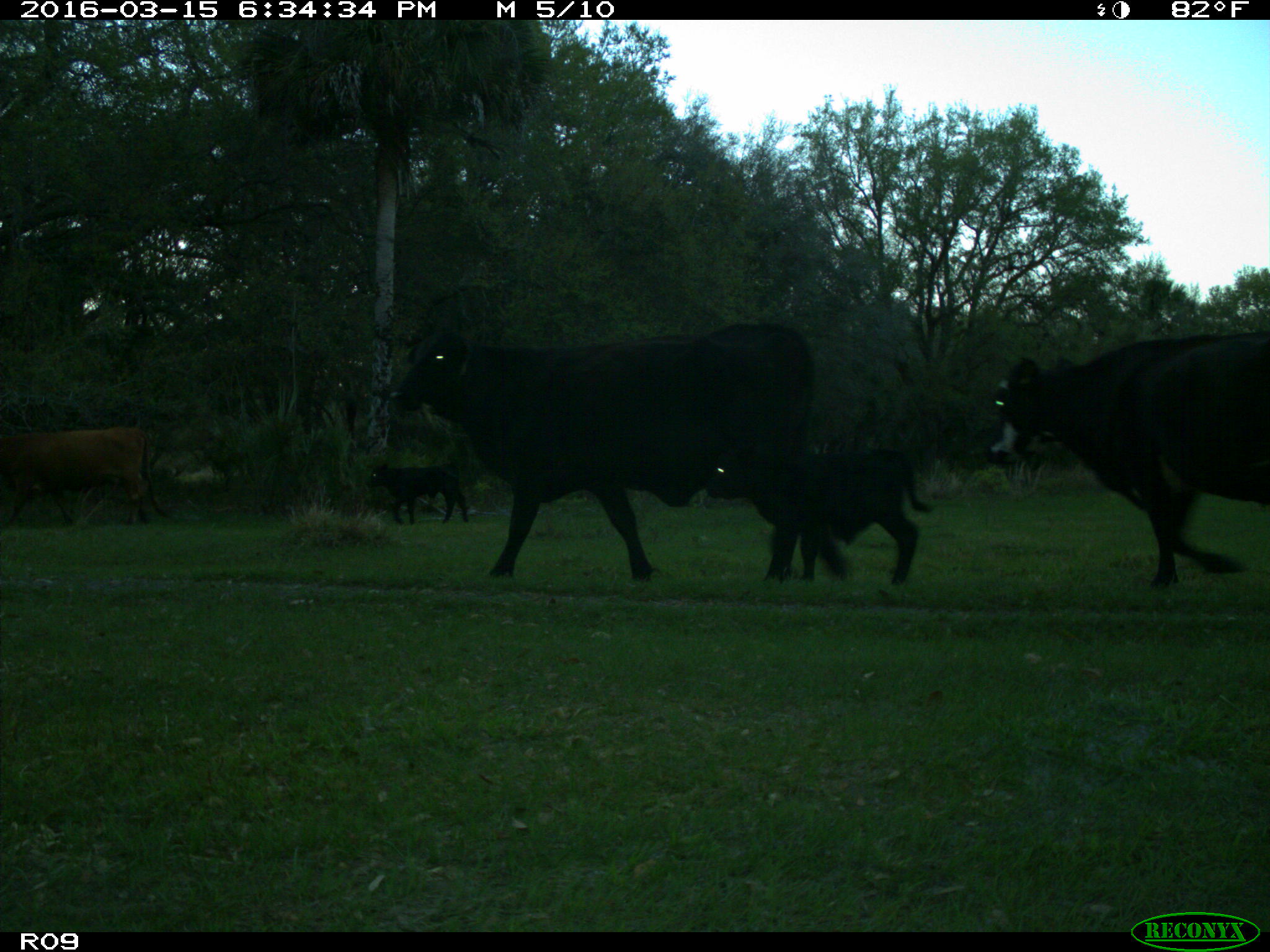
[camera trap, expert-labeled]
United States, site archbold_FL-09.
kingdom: Animalia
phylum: Chordata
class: Mammalia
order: Artiodactyla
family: Bovidae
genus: Bos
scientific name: Bos taurus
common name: domestic cow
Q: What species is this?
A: Bos taurus (domestic cow).